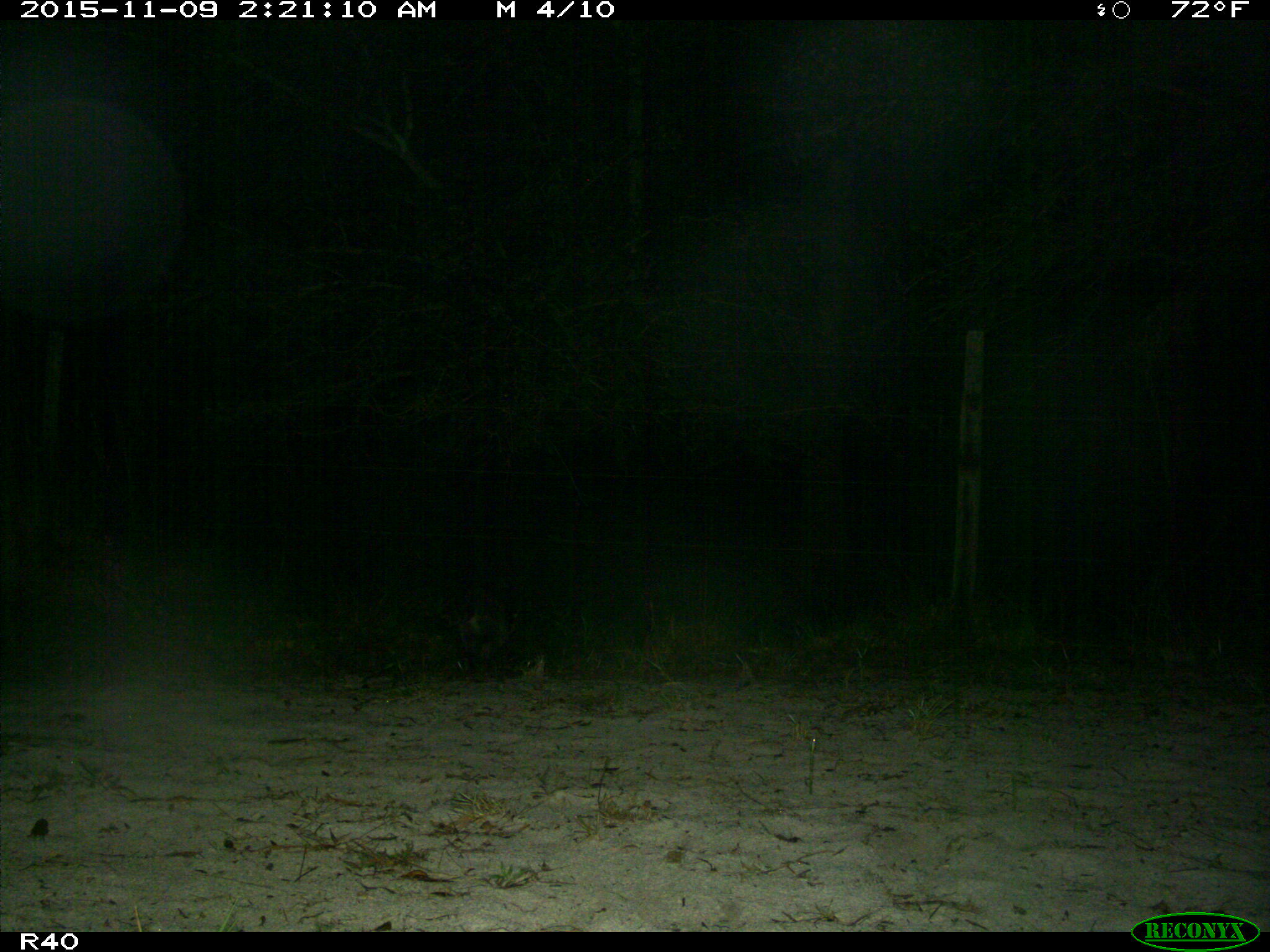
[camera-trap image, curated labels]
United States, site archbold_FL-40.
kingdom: Animalia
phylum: Chordata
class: Mammalia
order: Carnivora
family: Procyonidae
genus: Procyon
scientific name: Procyon lotor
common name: common raccoon